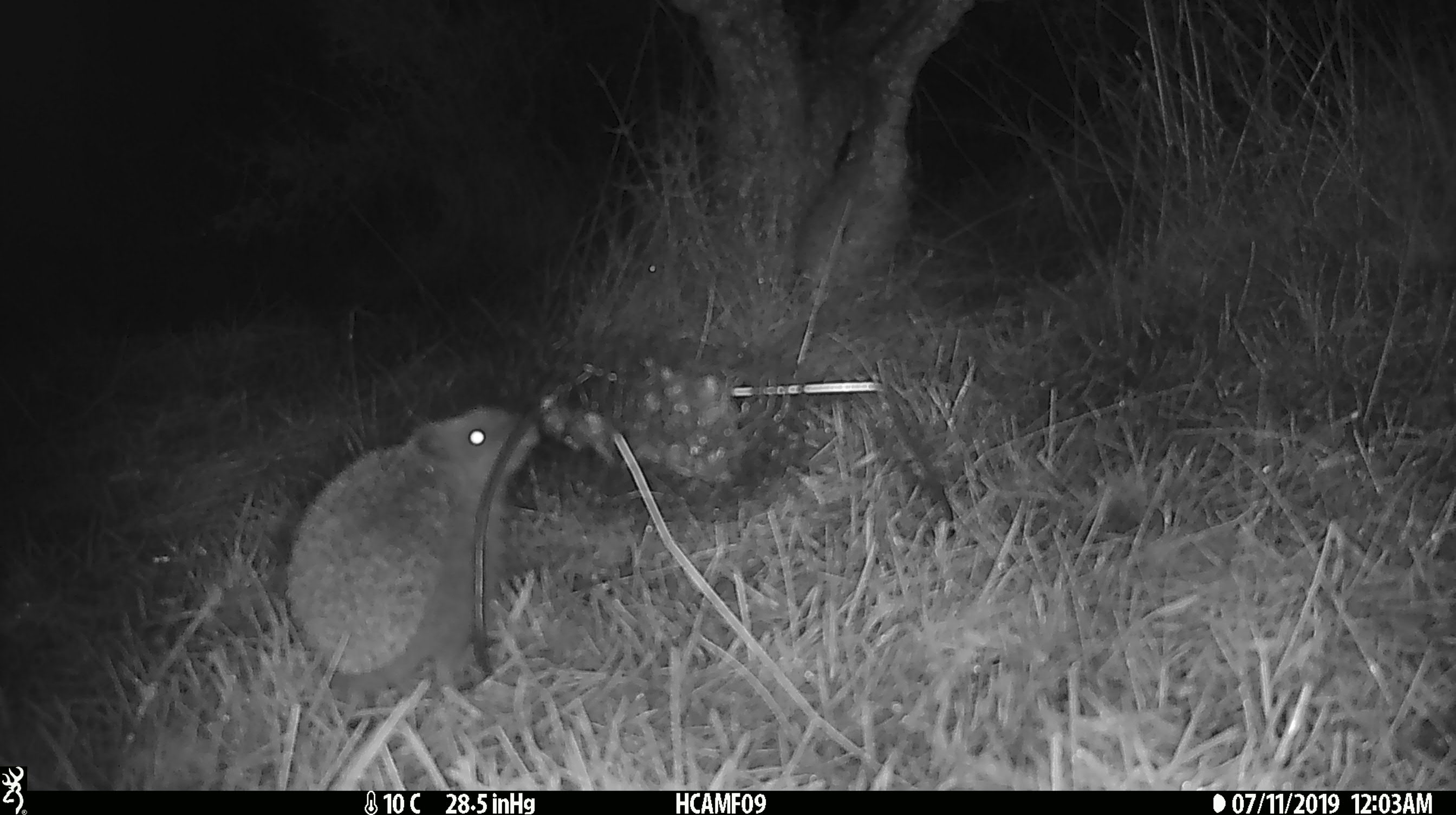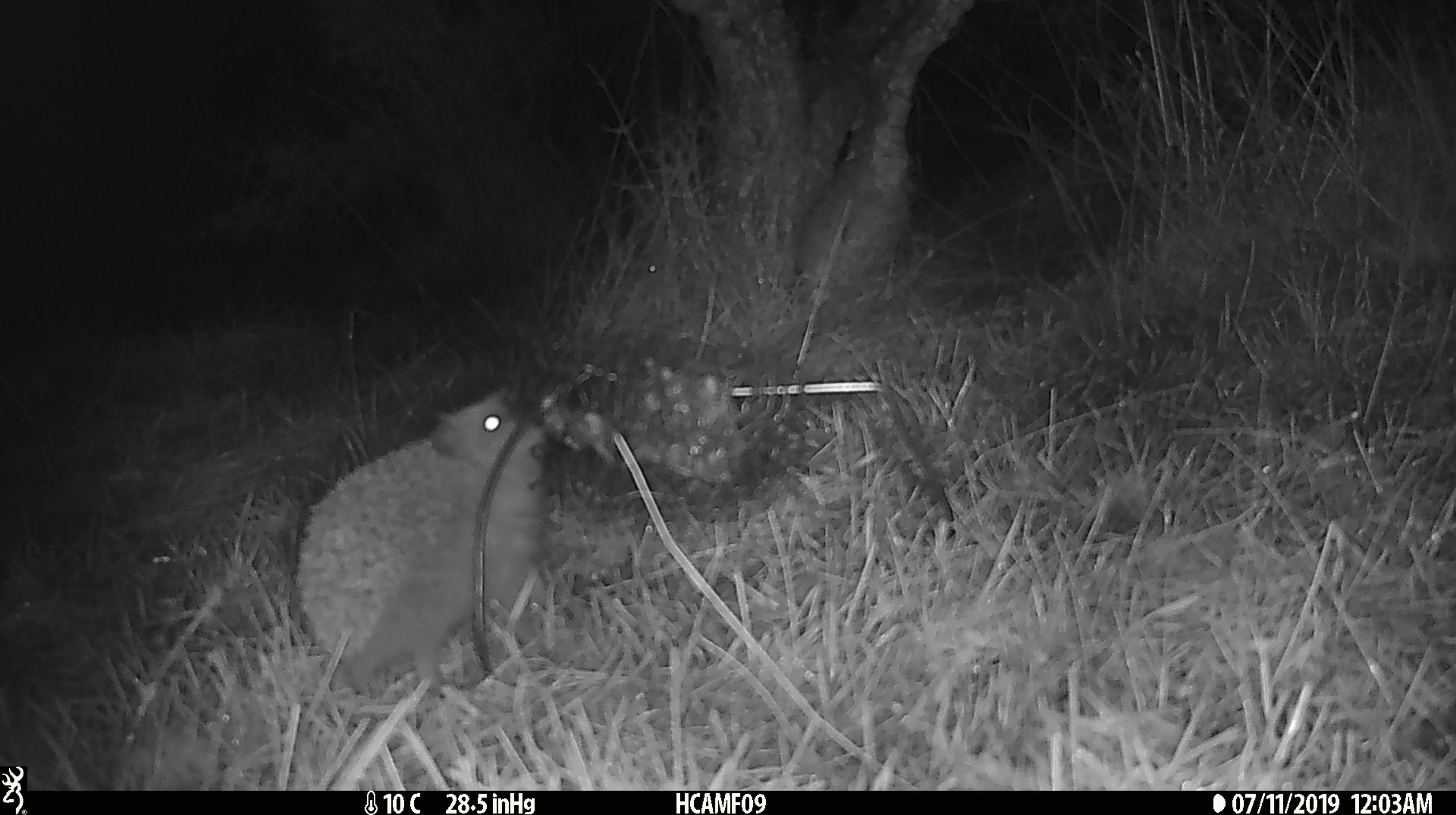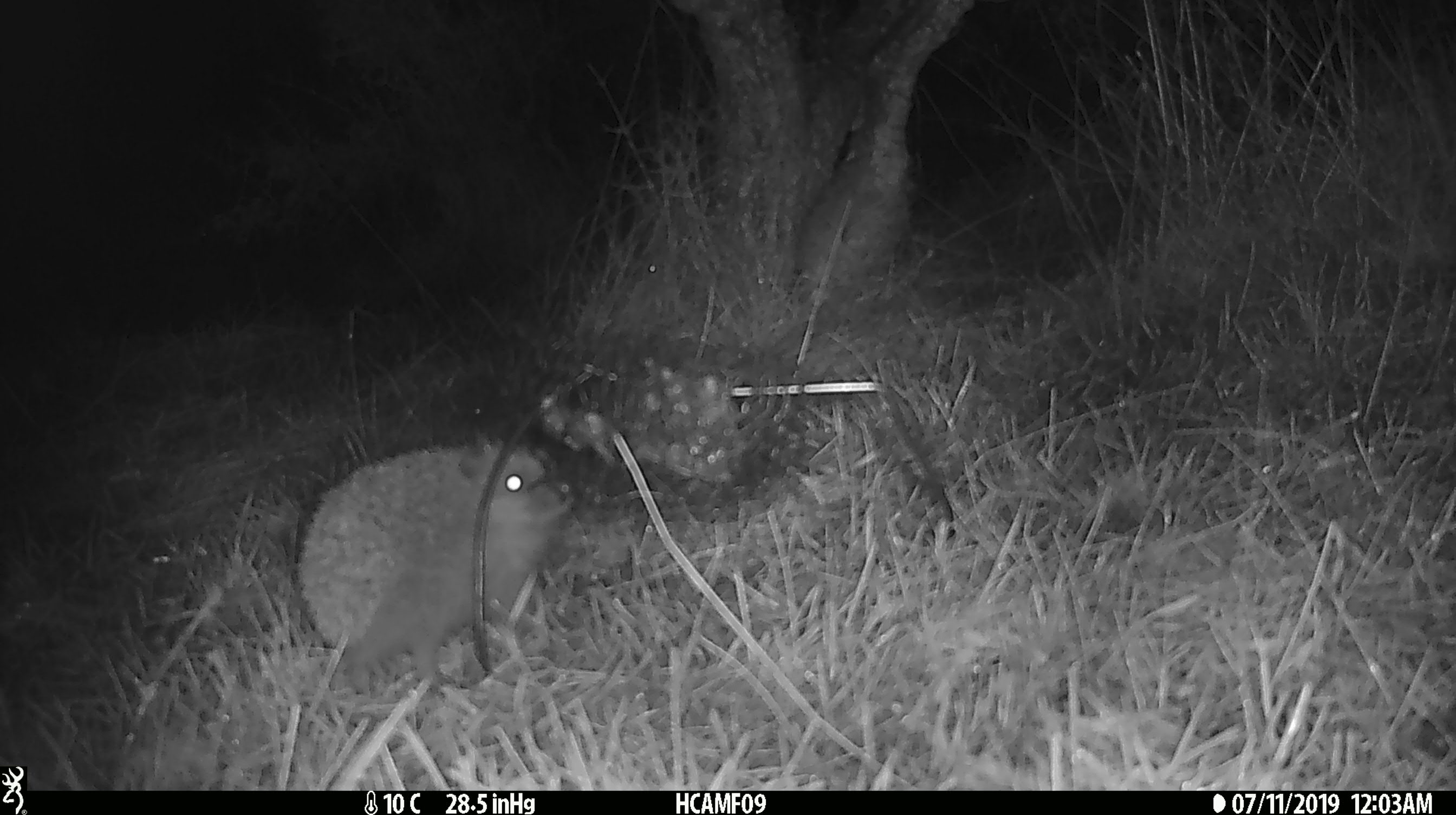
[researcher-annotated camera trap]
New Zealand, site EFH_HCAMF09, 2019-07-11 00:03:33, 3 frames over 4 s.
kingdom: Animalia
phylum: Chordata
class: Mammalia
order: Eulipotyphla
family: Erinaceidae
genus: Erinaceus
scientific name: Erinaceus europaeus europaeus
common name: european hedgehog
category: hedgehog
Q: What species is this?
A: Hedgehog (european hedgehog) (Erinaceus europaeus europaeus).